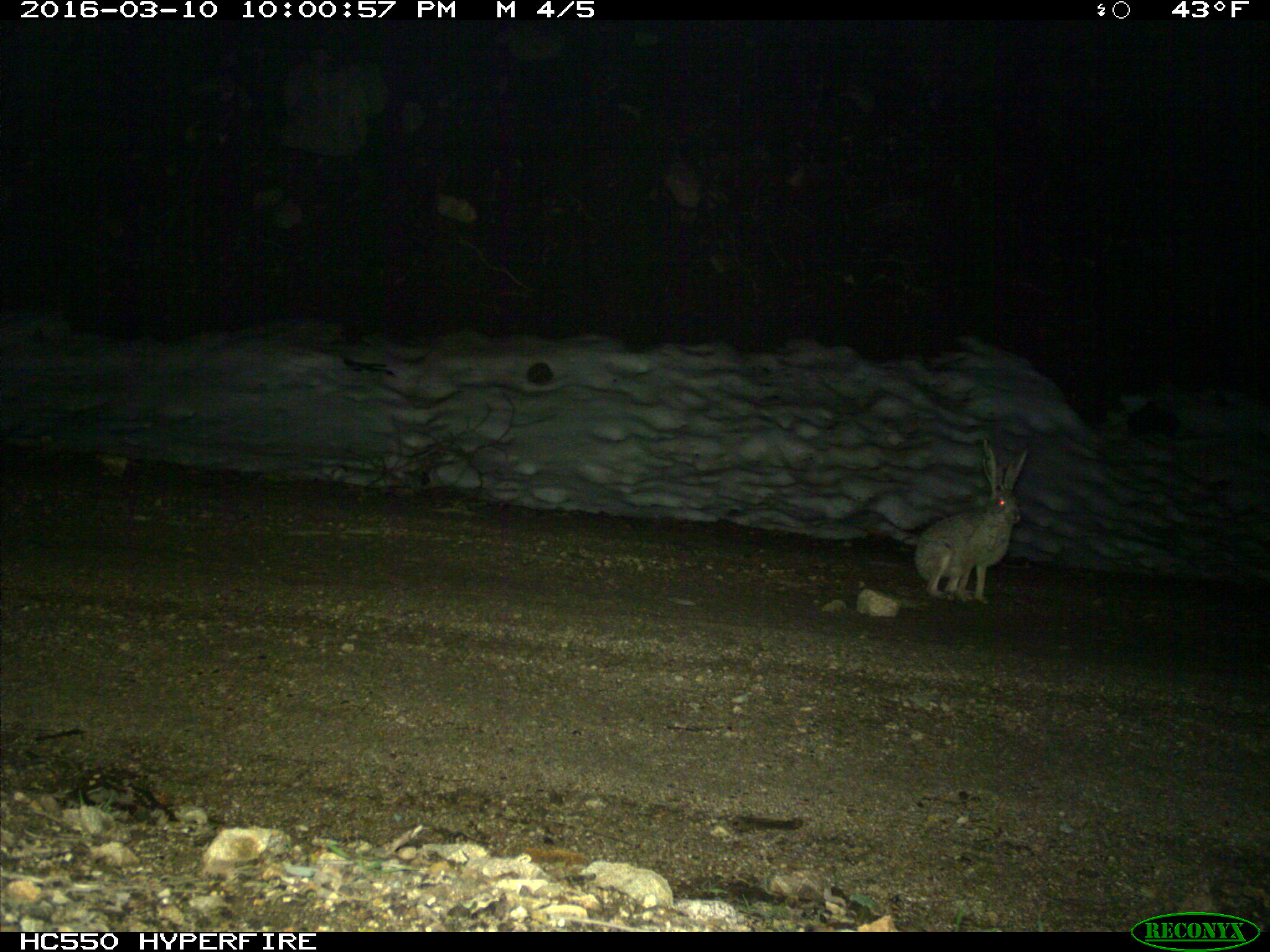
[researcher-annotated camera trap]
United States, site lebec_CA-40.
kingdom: Animalia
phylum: Chordata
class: Mammalia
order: Lagomorpha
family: Leporidae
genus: Lepus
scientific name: Lepus californicus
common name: black-tailed jackrabbit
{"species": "Lepus californicus (black-tailed jackrabbit)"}